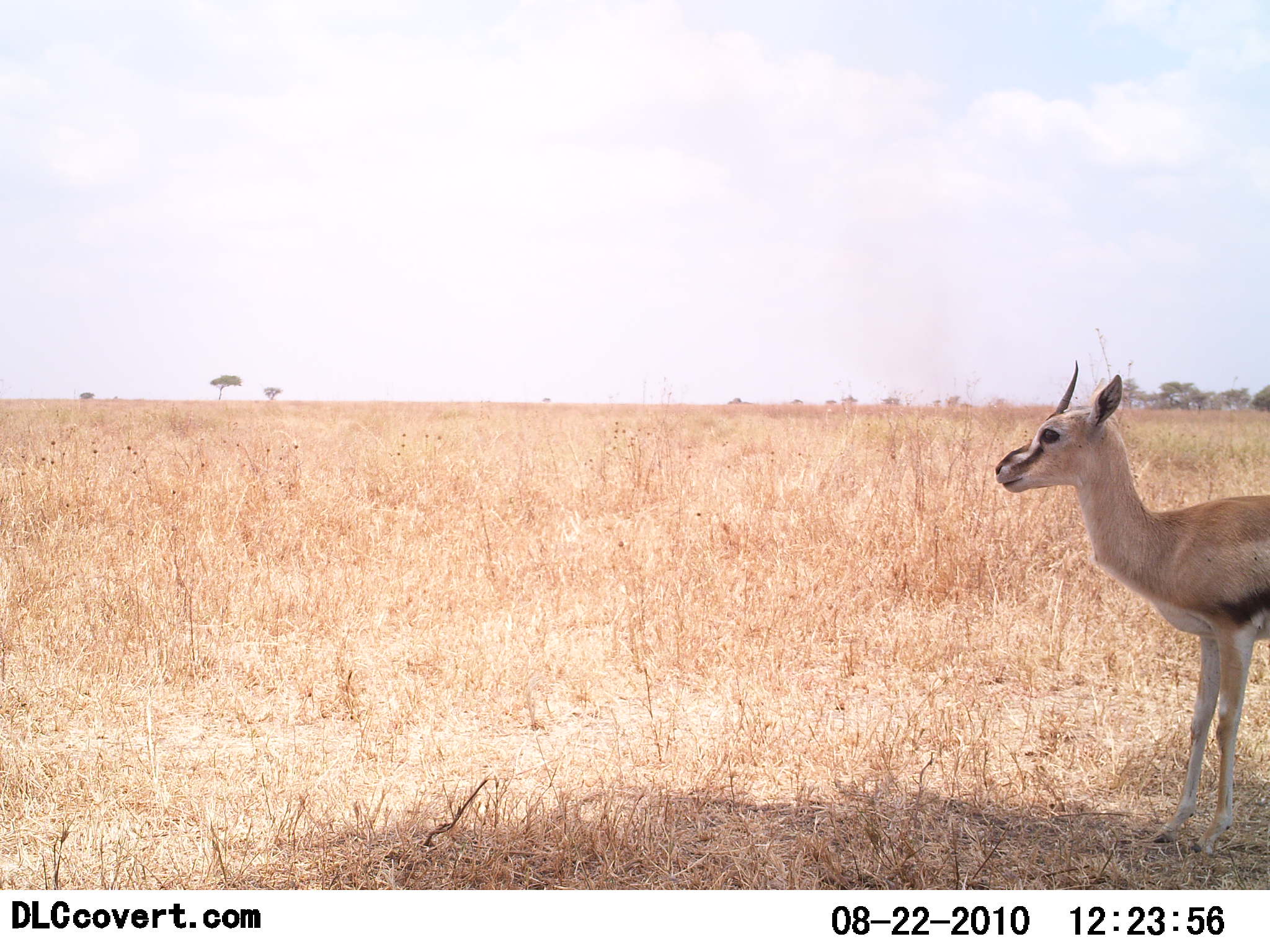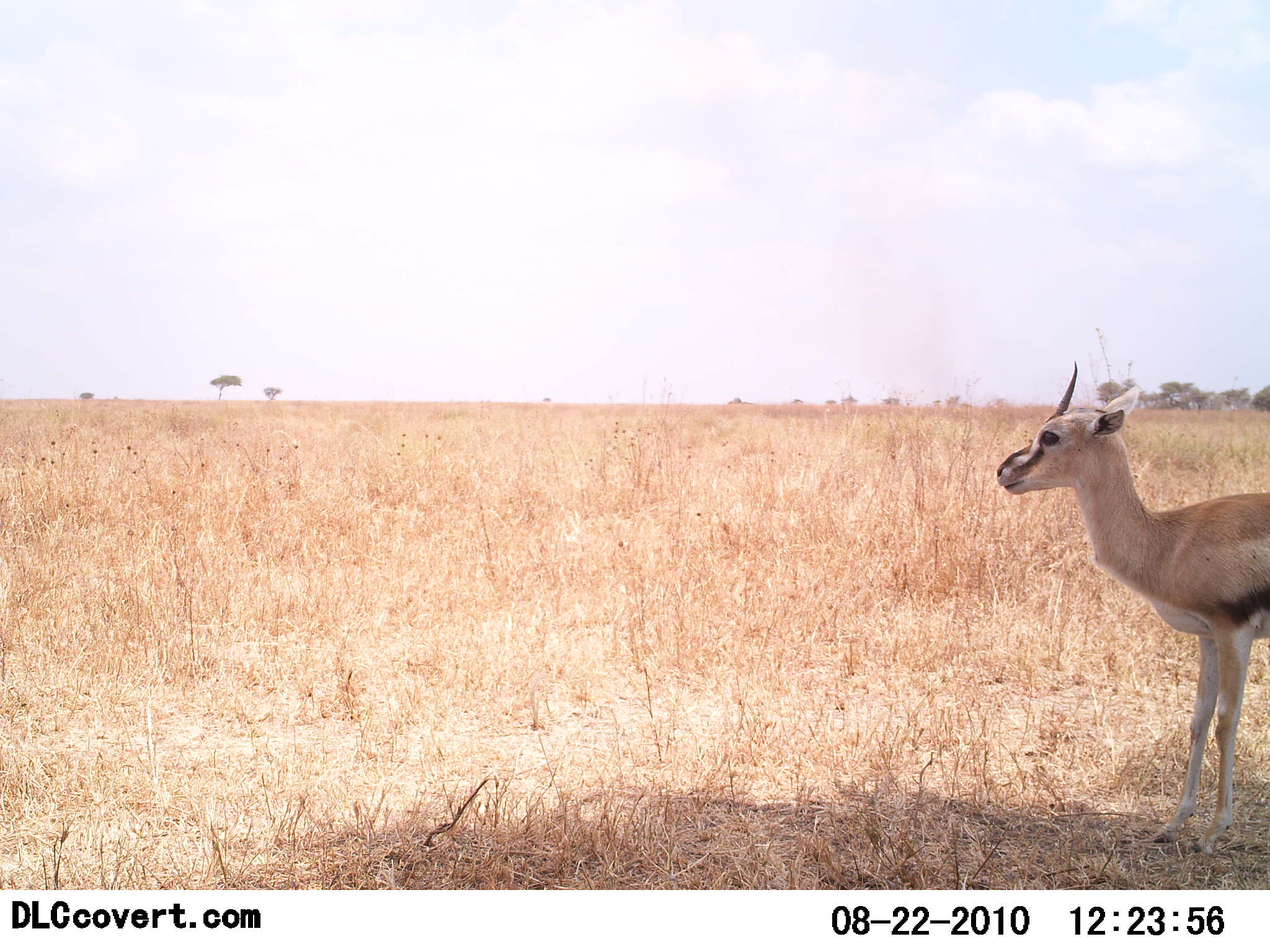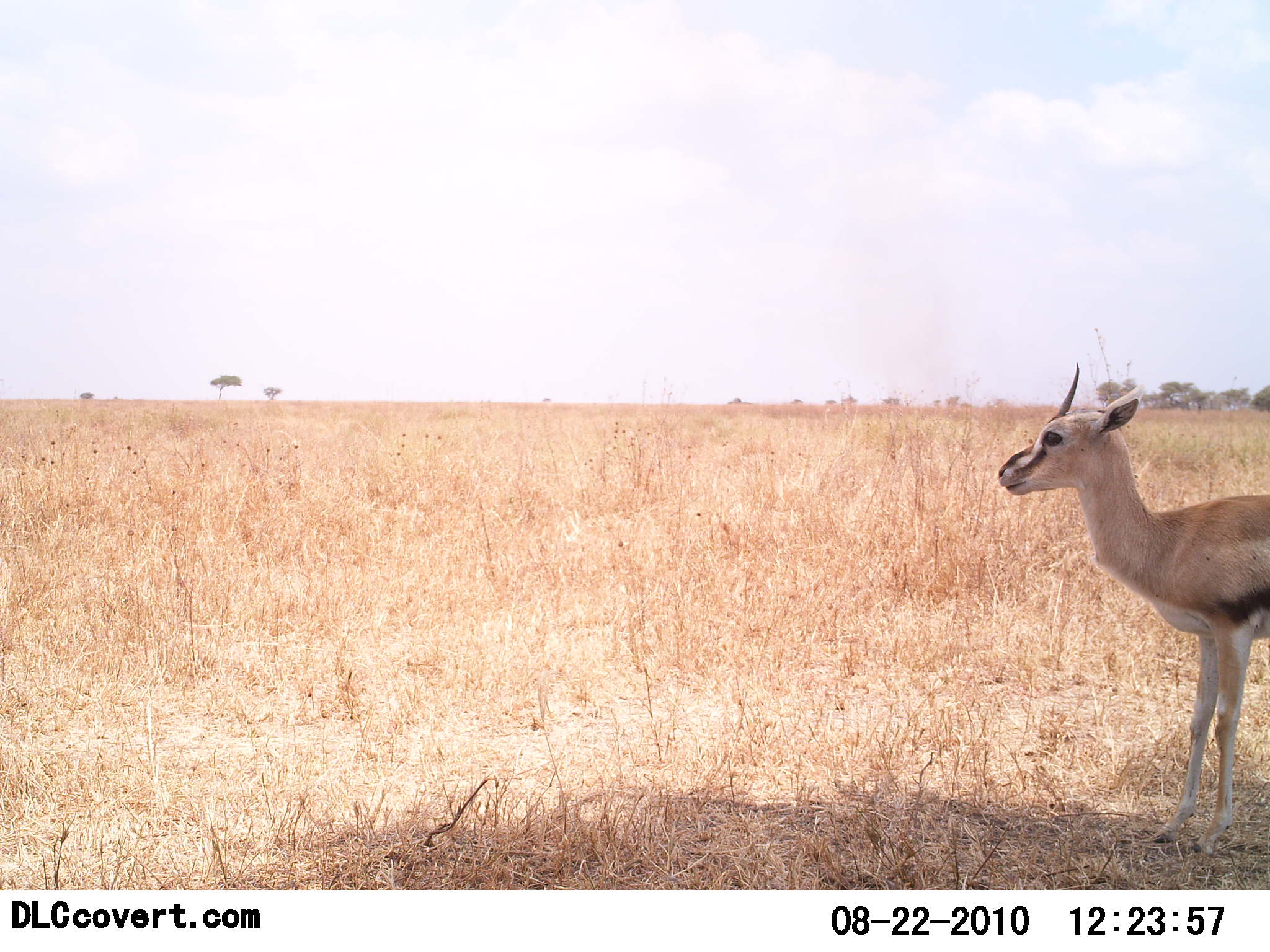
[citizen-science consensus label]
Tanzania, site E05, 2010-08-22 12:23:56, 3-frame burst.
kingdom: Animalia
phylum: Chordata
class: Mammalia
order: Artiodactyla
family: Bovidae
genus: Eudorcas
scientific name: Eudorcas thomsonii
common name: thomson's gazelle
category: gazellethomsons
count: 1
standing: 100%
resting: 9%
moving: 0%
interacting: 0%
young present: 0%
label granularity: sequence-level